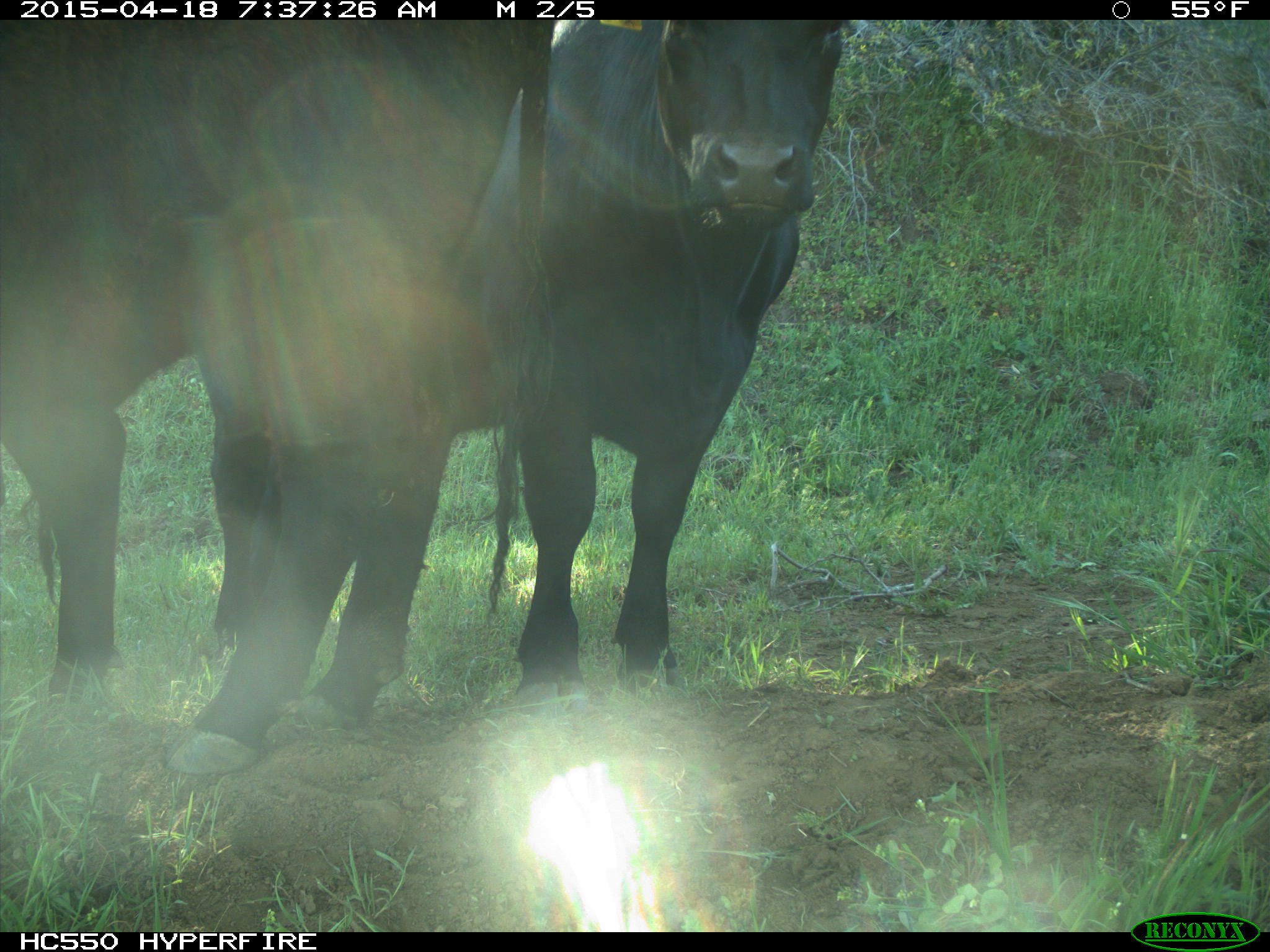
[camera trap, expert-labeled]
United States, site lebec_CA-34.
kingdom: Animalia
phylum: Chordata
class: Mammalia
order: Artiodactyla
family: Bovidae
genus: Bos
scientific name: Bos taurus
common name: domestic cow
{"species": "Bos taurus (domestic cow)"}